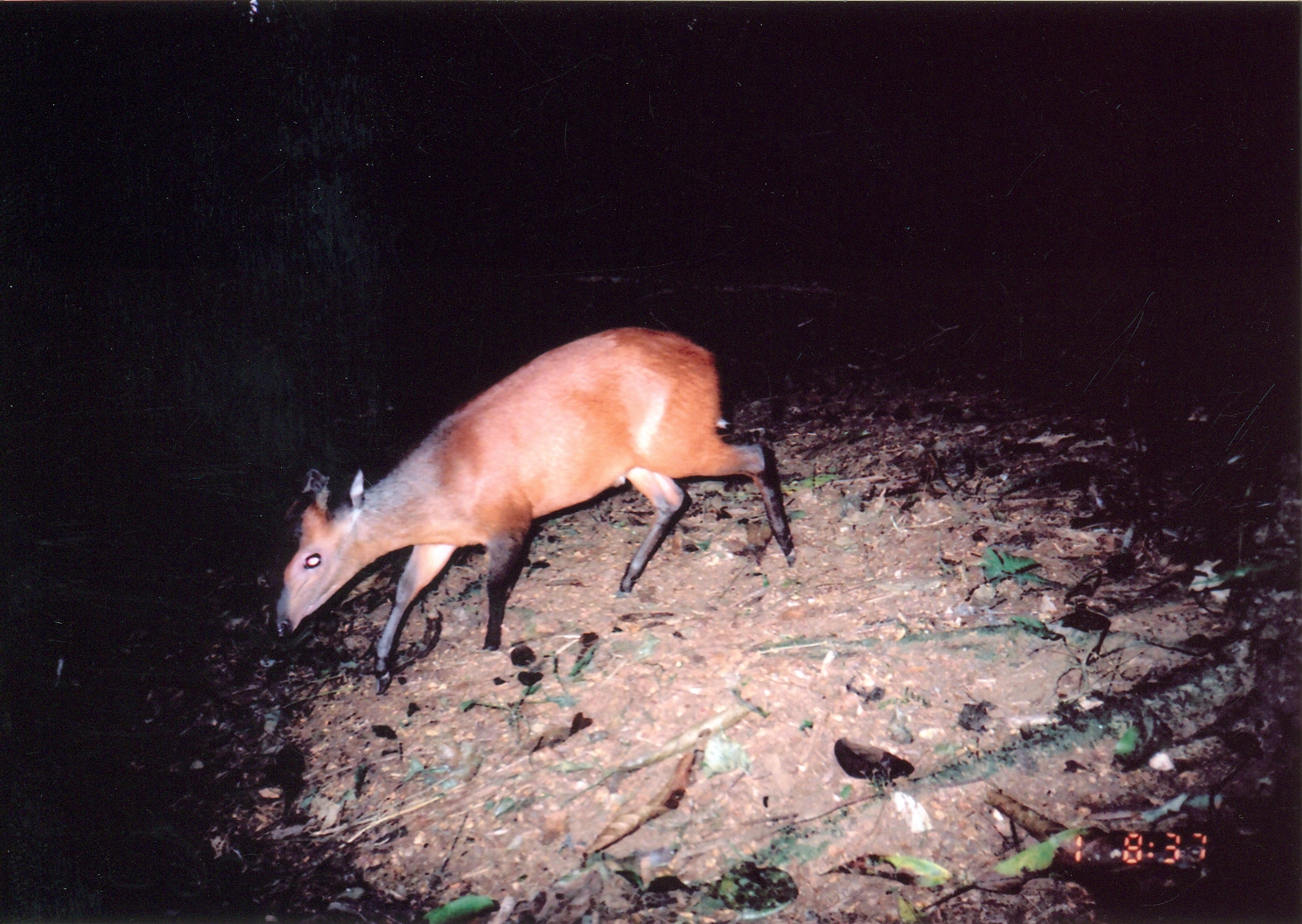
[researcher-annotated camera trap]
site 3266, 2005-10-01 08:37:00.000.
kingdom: Animalia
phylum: Chordata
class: Mammalia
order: Artiodactyla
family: Bovidae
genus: Cephalophus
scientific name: Cephalophus harveyi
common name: harvey's duiker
Cephalophus harveyi (harvey's duiker), count 1.